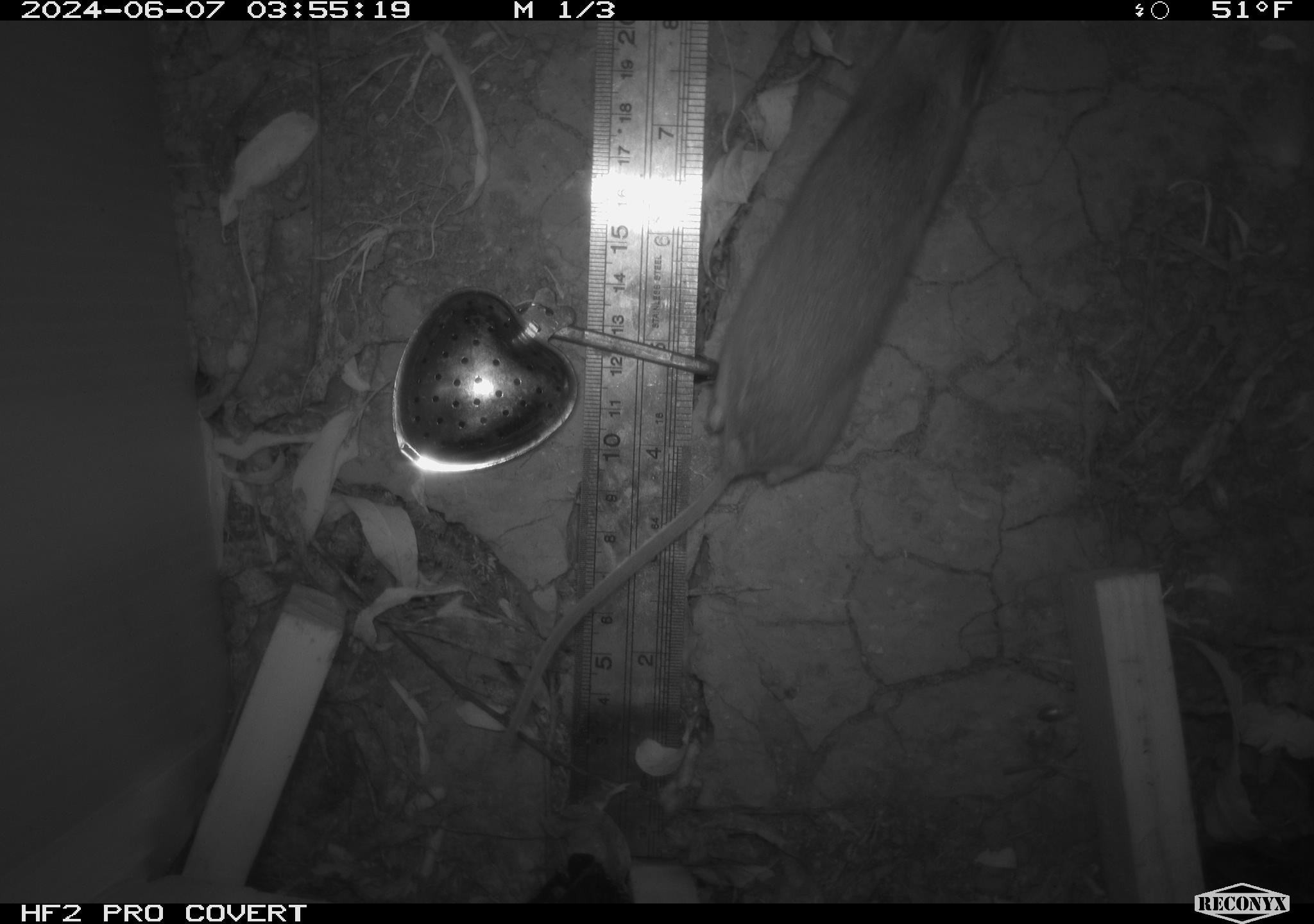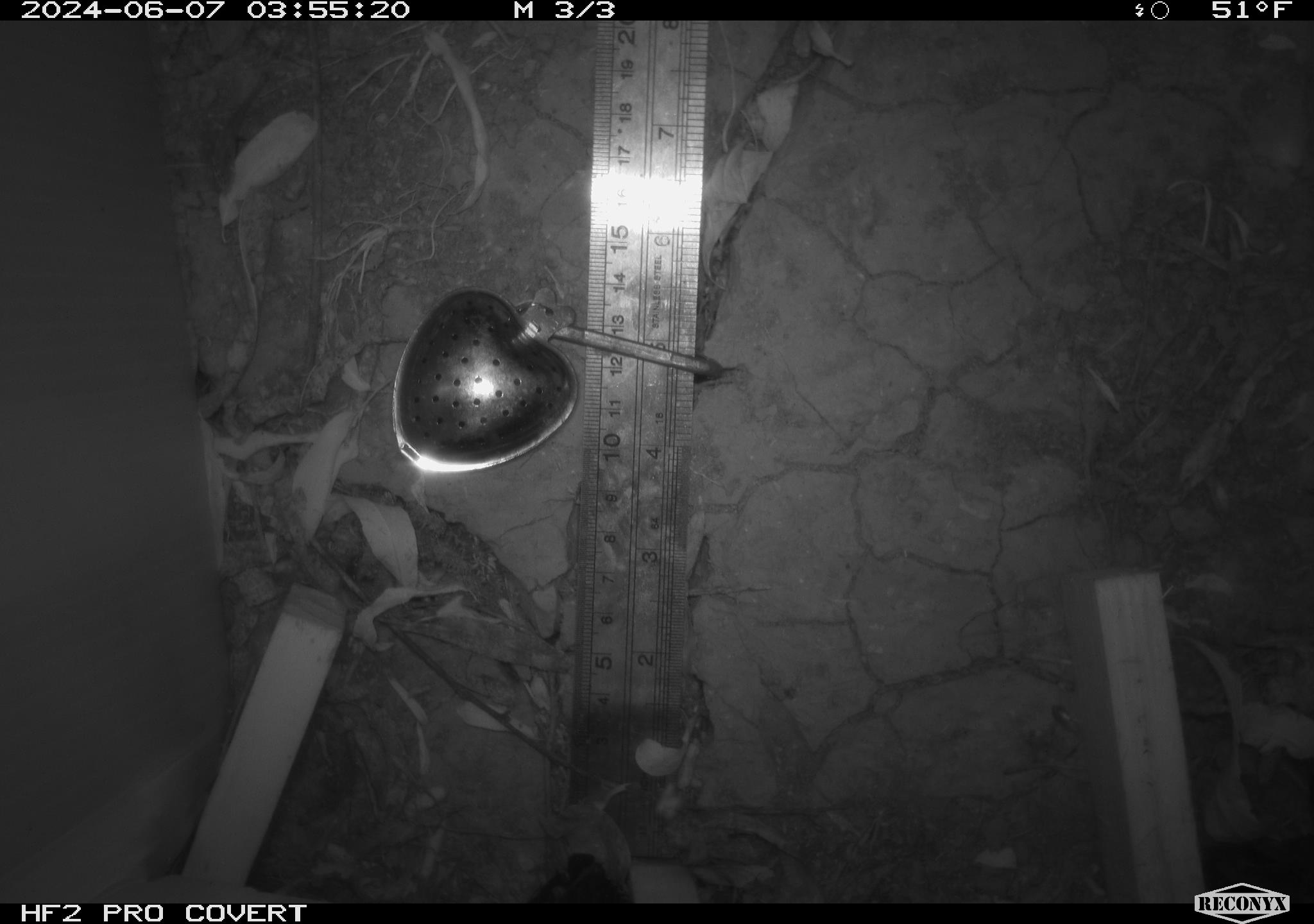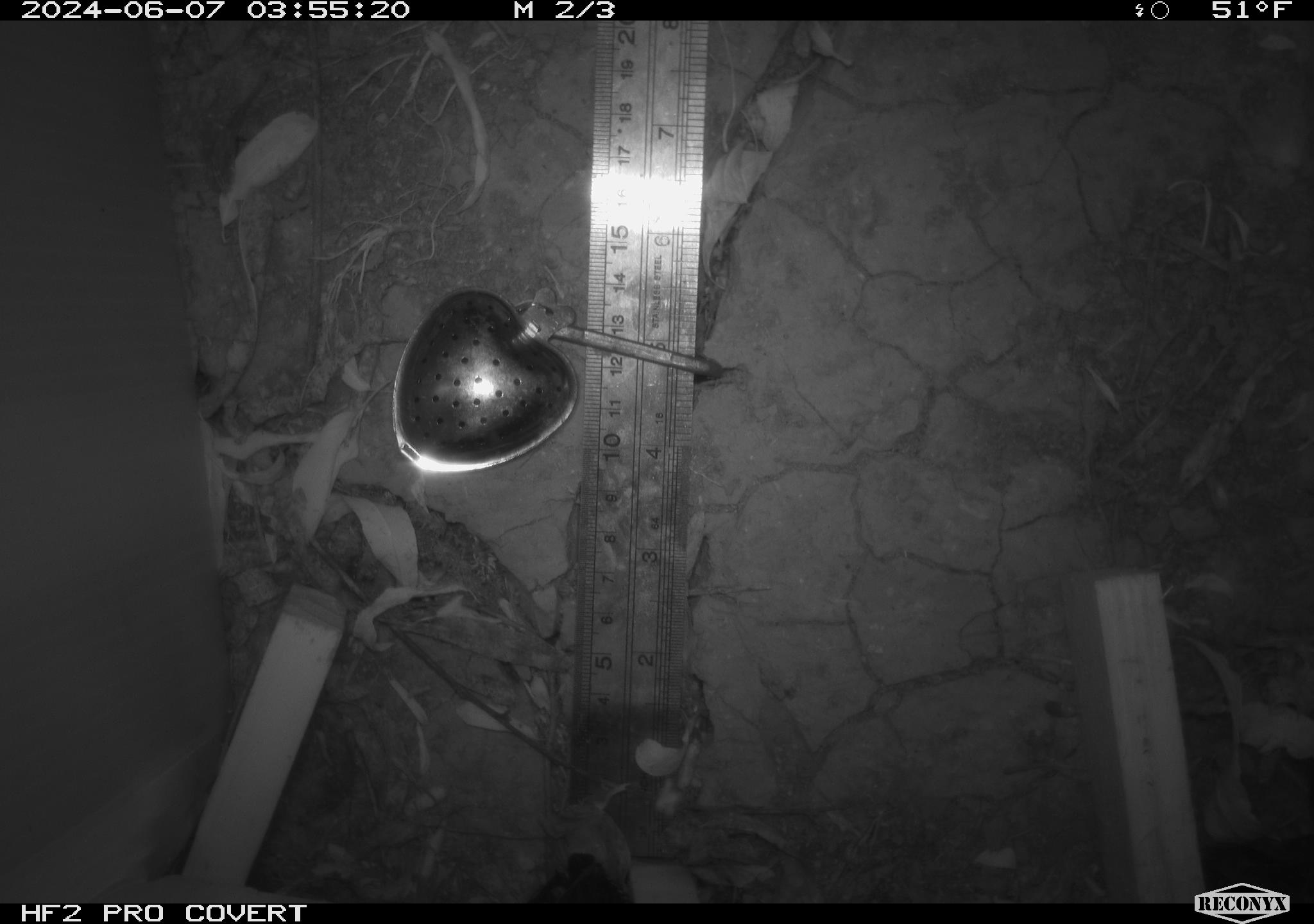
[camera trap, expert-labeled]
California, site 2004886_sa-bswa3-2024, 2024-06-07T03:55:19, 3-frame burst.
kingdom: Animalia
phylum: Chordata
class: Mammalia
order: Rodentia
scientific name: Rodentia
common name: mouse species